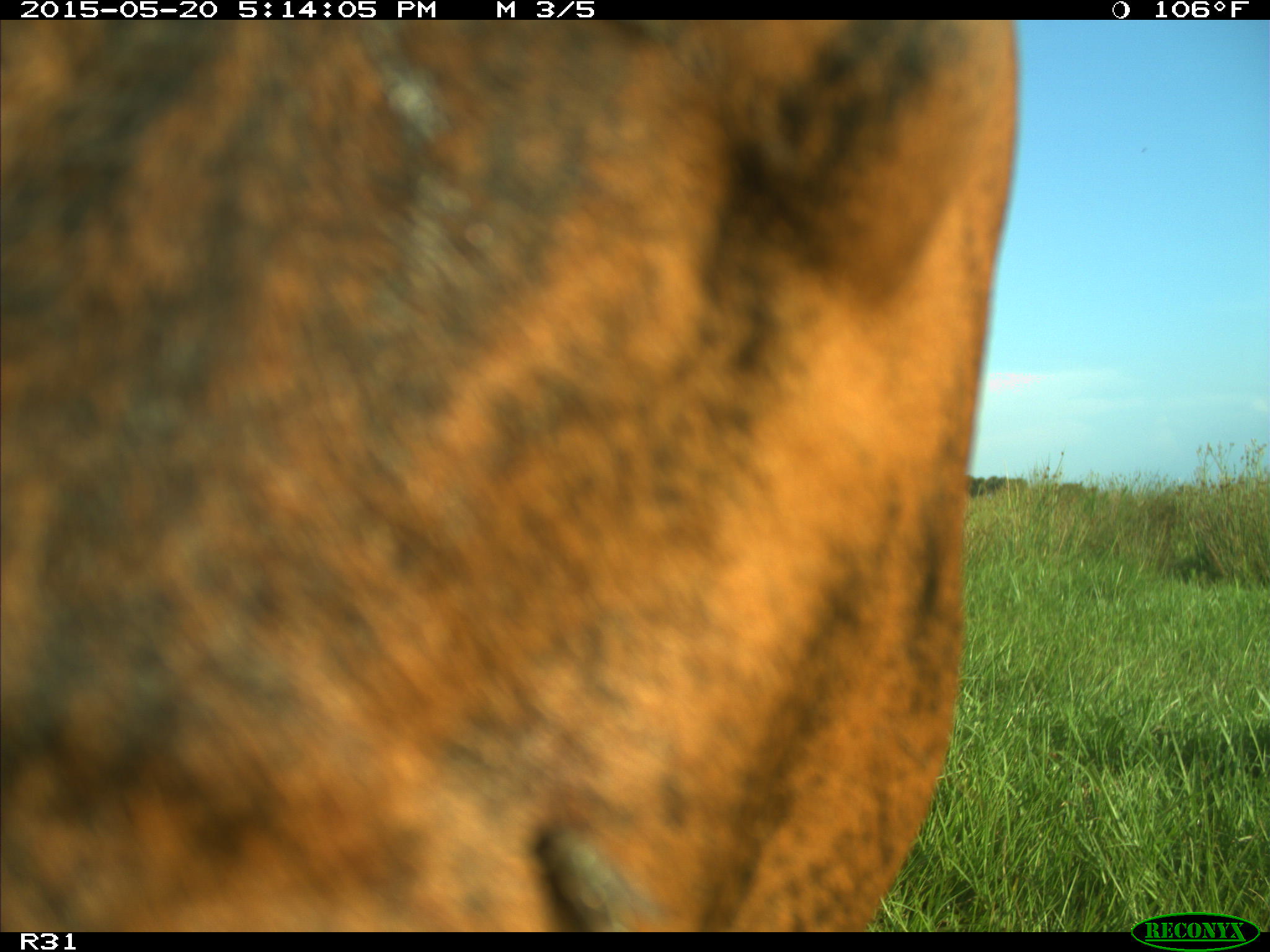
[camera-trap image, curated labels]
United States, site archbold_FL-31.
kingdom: Animalia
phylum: Chordata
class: Mammalia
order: Artiodactyla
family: Bovidae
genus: Bos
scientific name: Bos taurus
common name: domestic cow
Bos taurus (domestic cow).